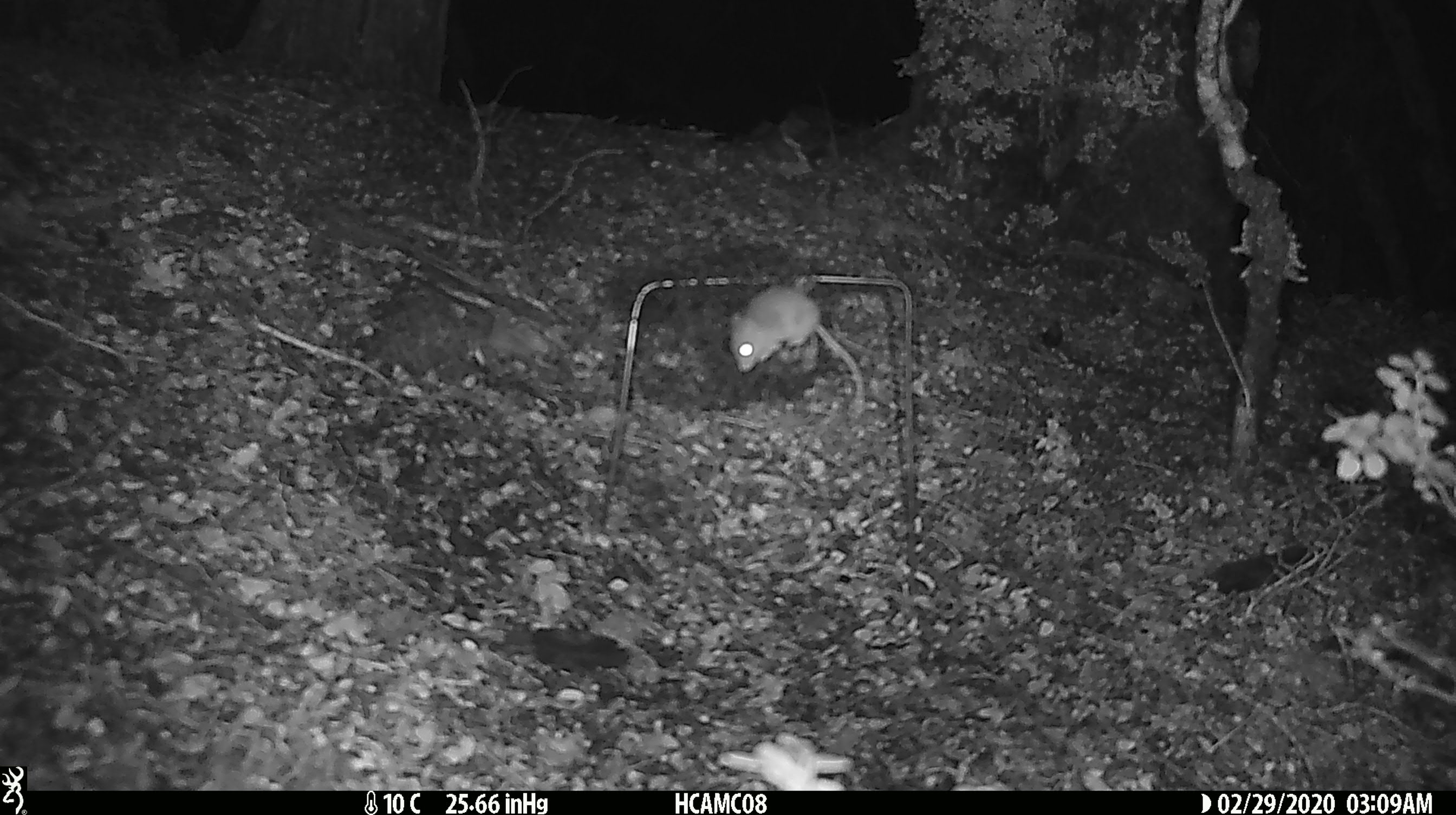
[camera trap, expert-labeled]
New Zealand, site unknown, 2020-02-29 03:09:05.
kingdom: Animalia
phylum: Chordata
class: Mammalia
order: Rodentia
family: Muridae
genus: Mus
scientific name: Mus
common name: mouse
Mouse (Mus).